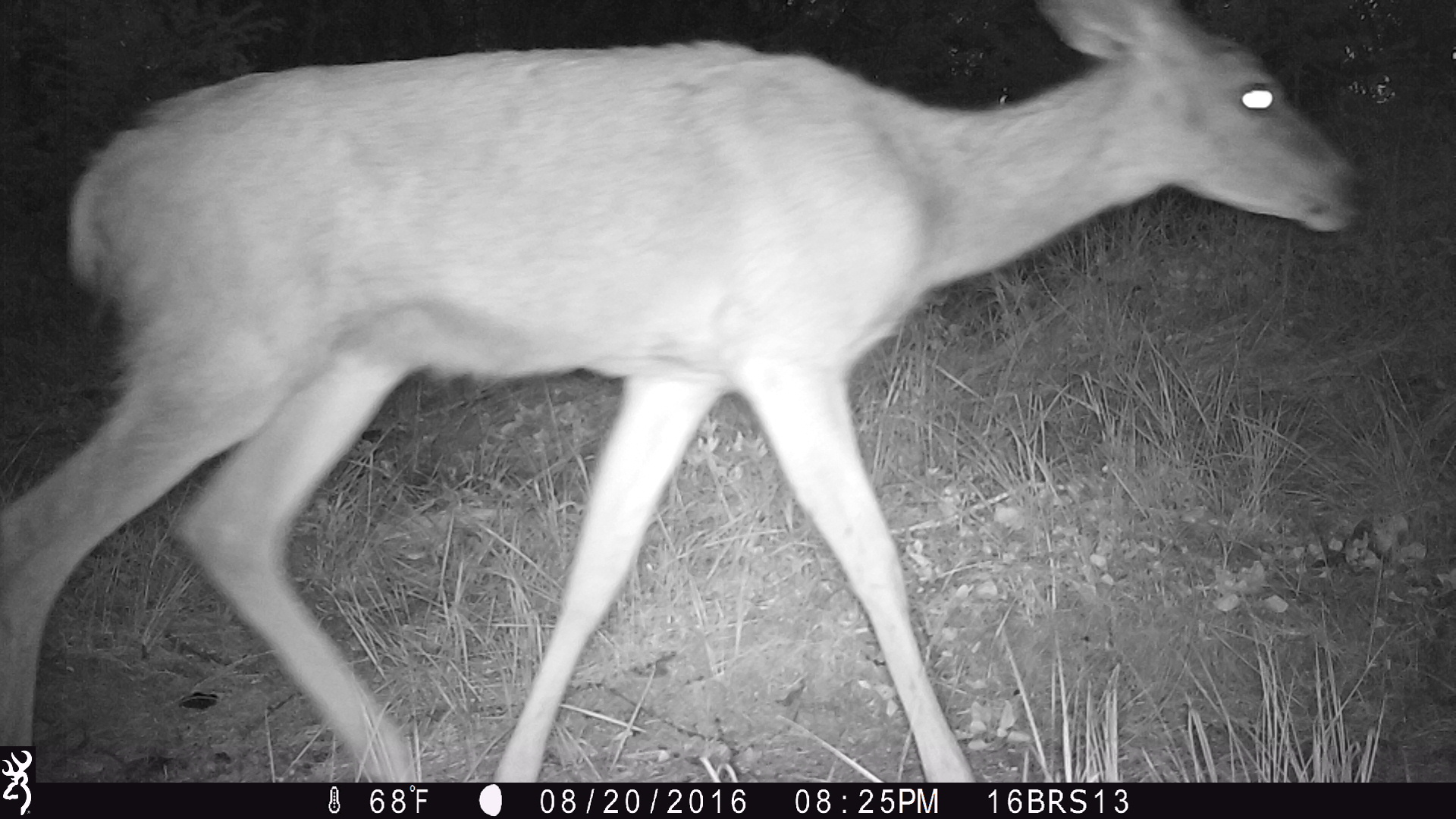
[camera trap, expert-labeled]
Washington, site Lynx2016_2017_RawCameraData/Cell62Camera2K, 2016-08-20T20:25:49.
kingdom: Animalia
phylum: Chordata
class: Mammalia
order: Artiodactyla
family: Cervidae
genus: Odocoileus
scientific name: Odocoileus hemionus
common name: mule deer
Odocoileus hemionus (mule deer). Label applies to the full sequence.